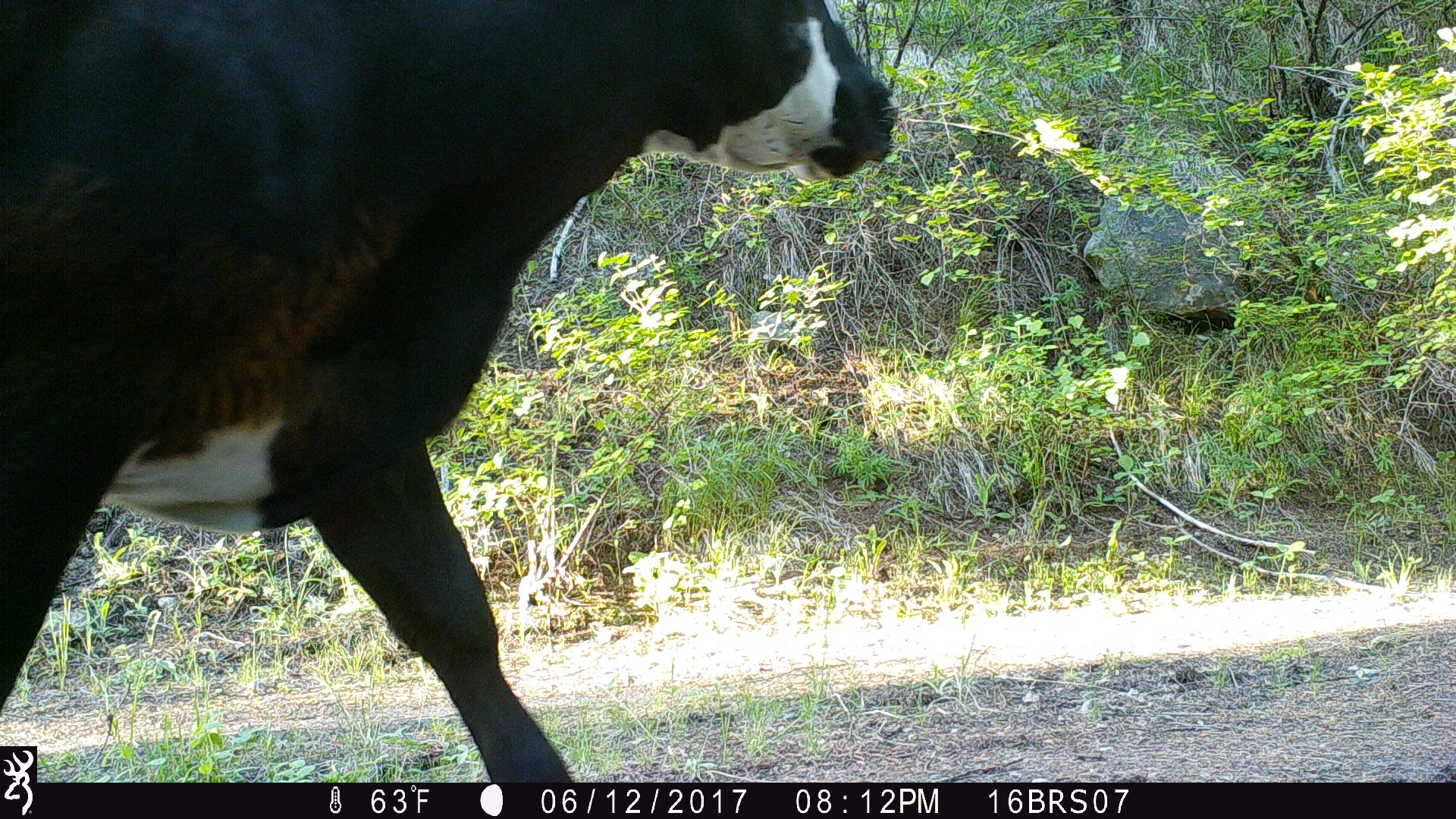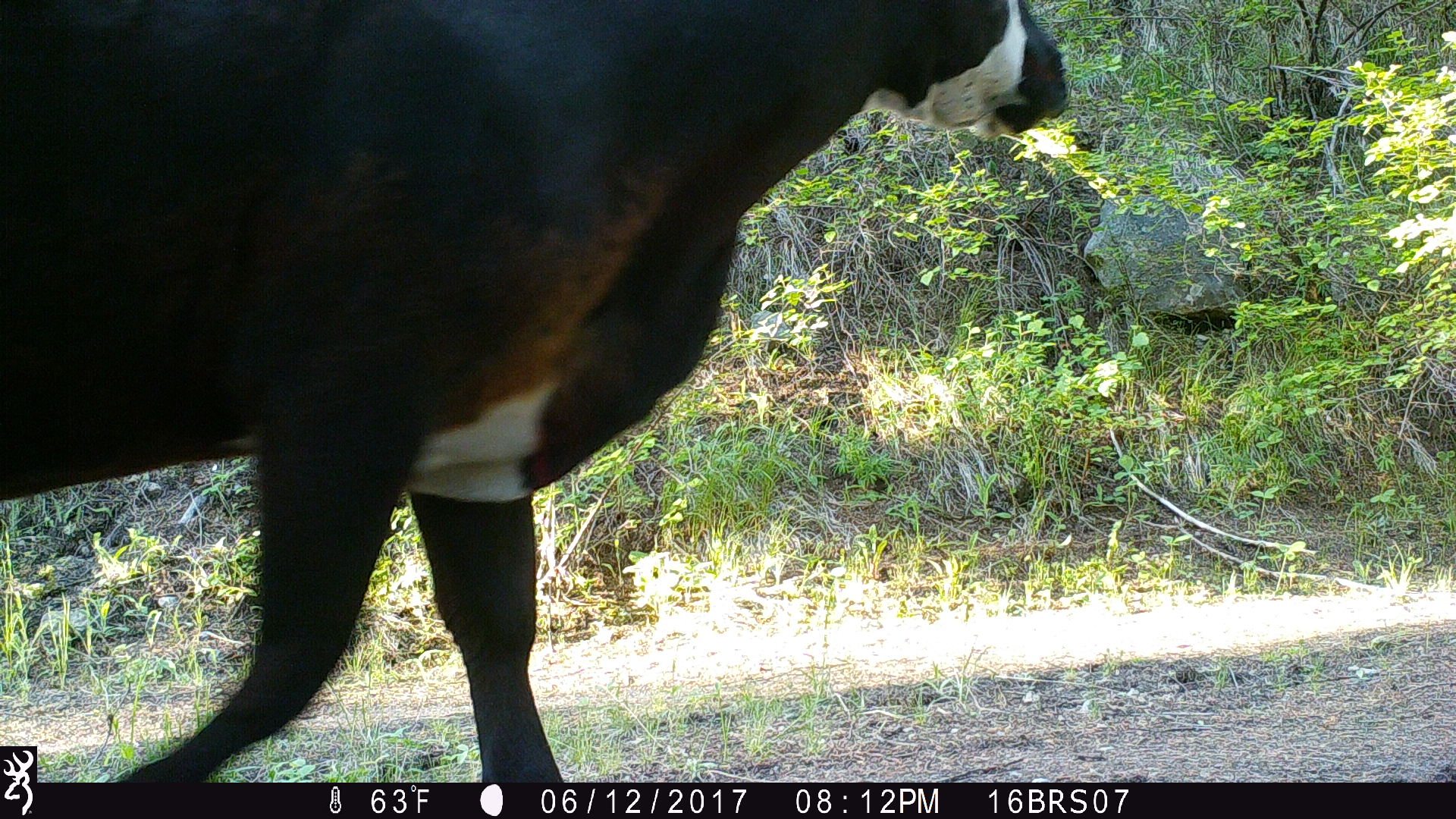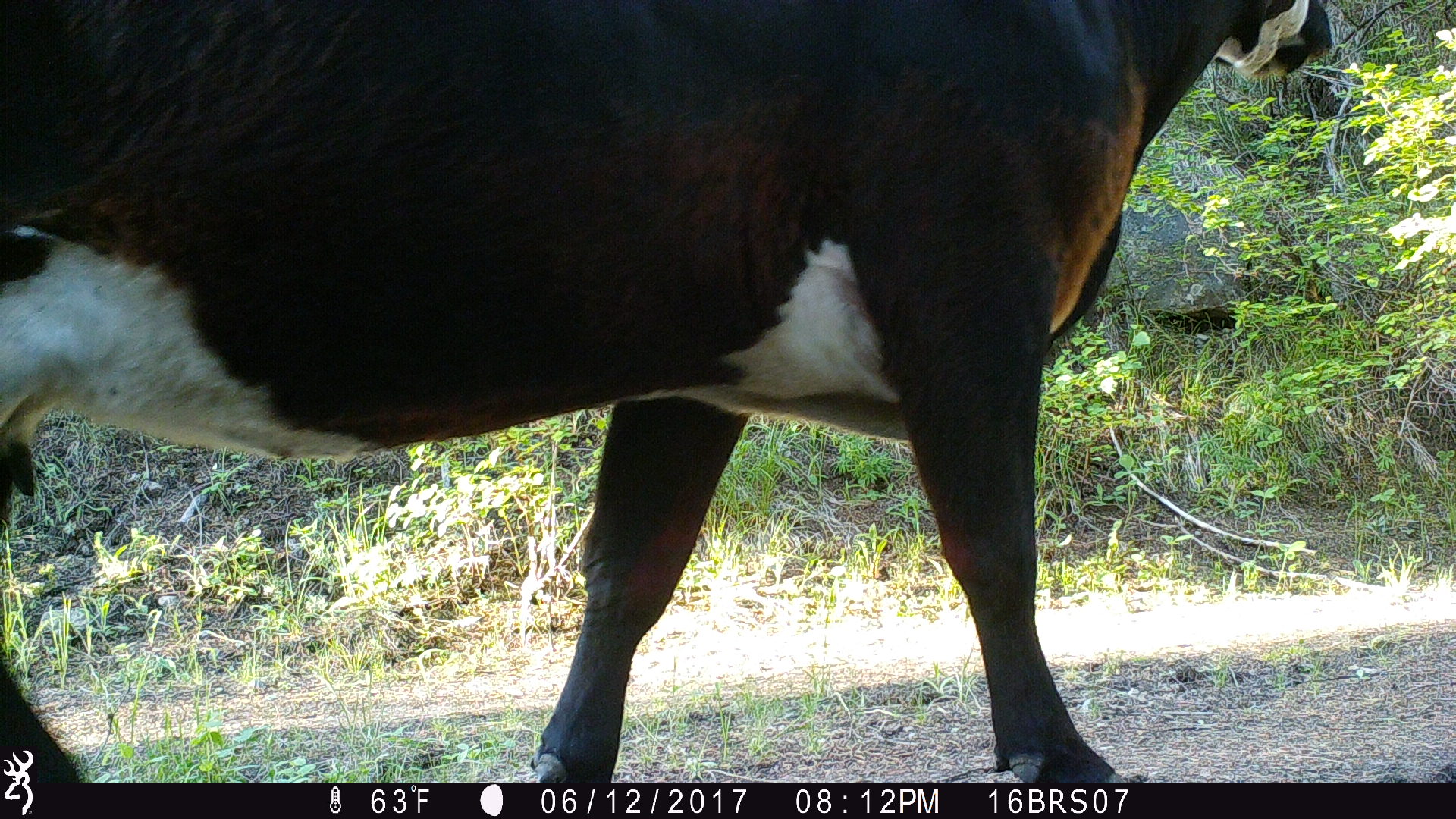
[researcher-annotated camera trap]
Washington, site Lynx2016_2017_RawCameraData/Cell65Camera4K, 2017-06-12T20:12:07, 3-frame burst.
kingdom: Animalia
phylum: Chordata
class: Mammalia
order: Artiodactyla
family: Bovidae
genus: Bos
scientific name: Bos taurus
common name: domestic cattle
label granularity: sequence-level